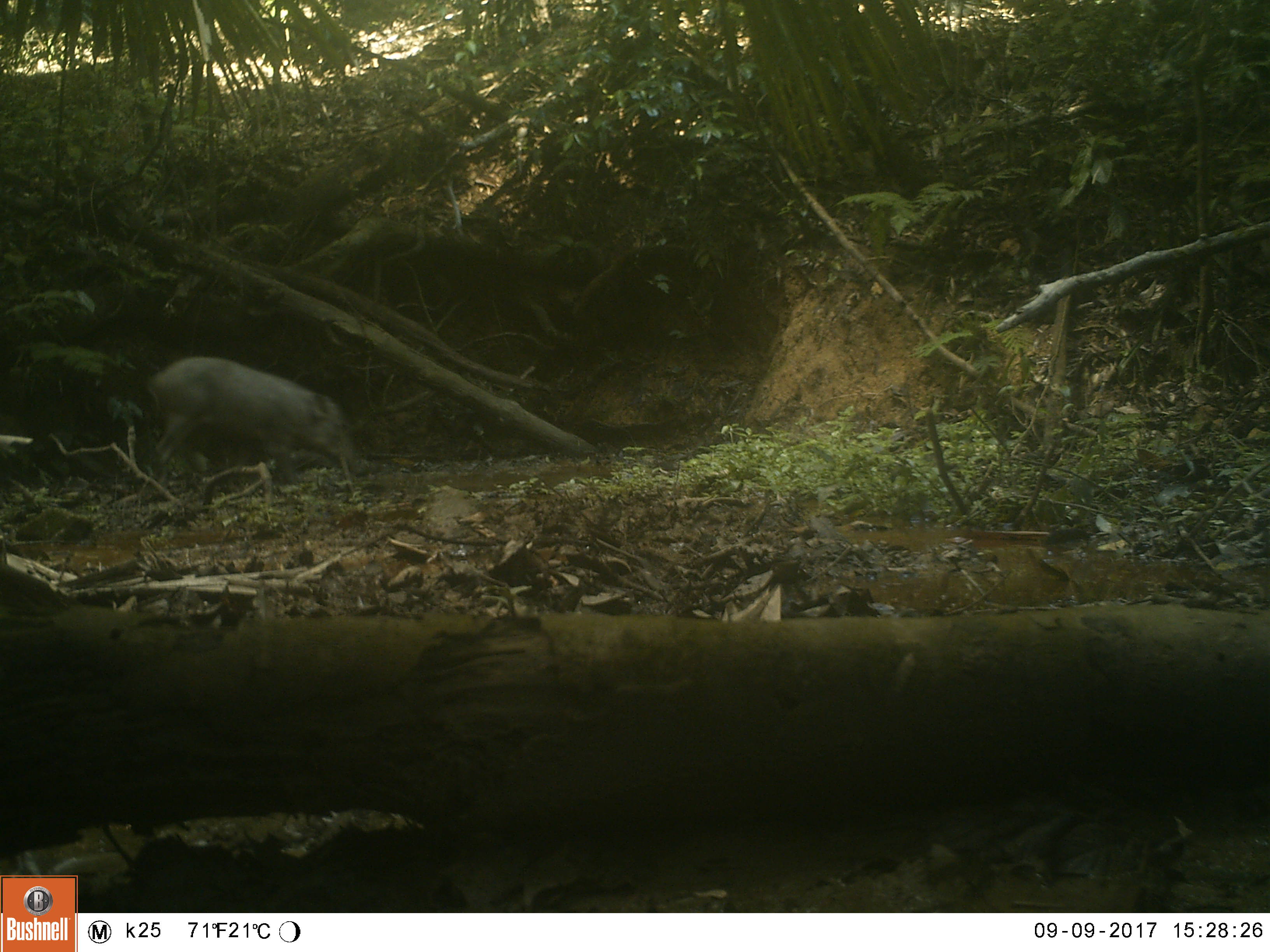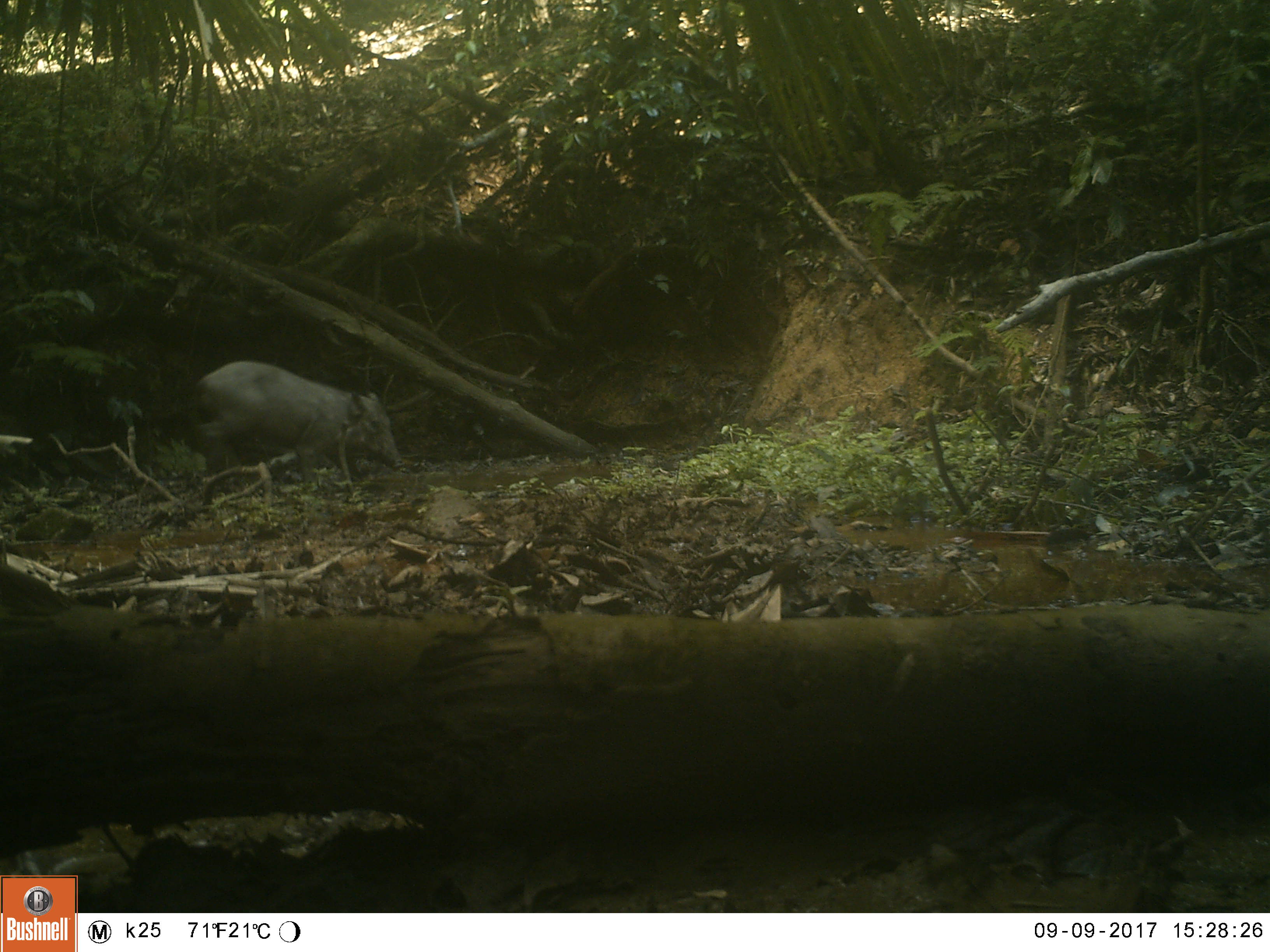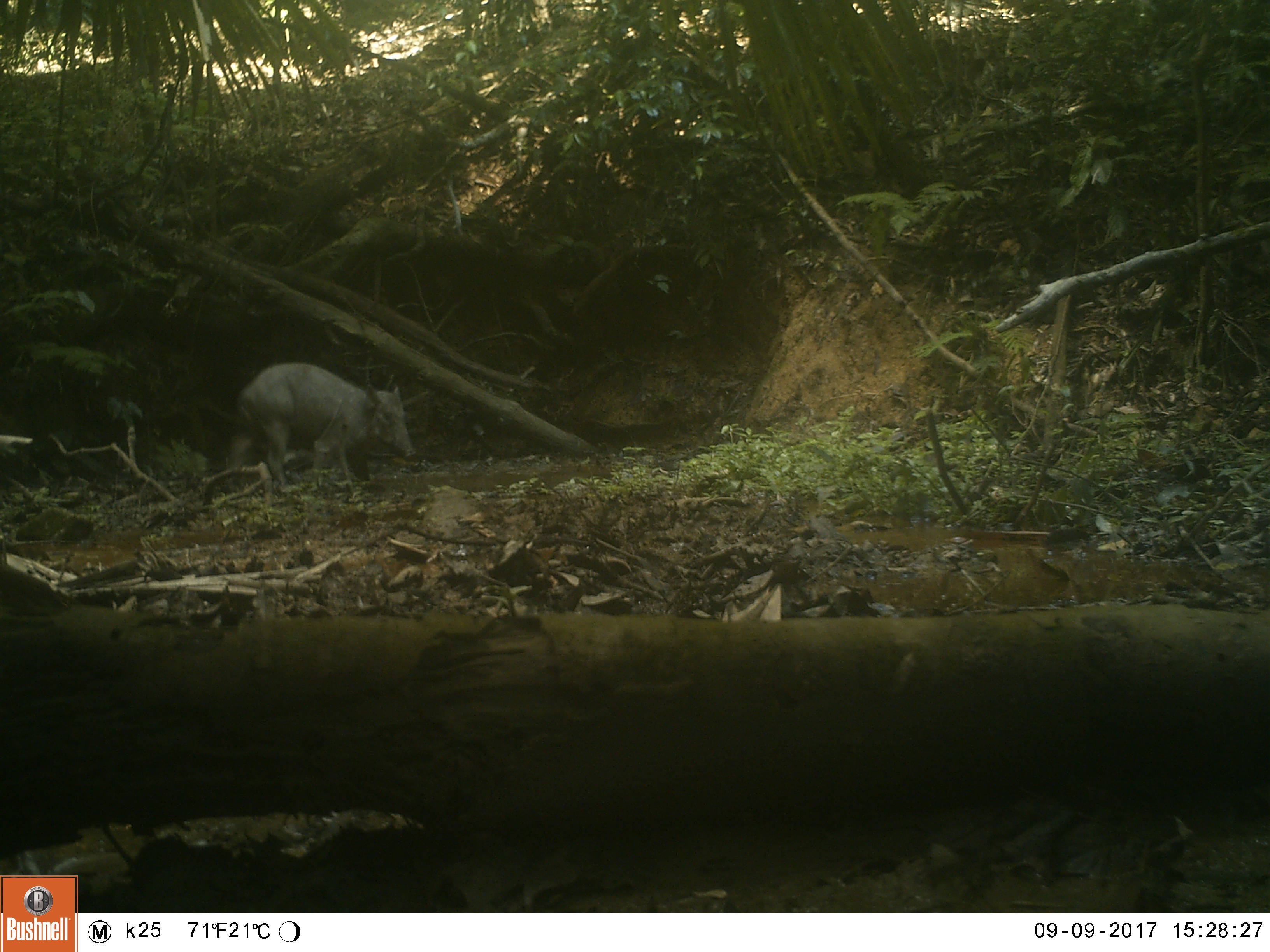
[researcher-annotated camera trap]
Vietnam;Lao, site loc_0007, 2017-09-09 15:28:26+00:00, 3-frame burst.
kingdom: Animalia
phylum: Chordata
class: Mammalia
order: Artiodactyla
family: Suidae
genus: Sus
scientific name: Sus scrofa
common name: eurasian wild pig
Eurasian wild pig (Sus scrofa). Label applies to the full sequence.